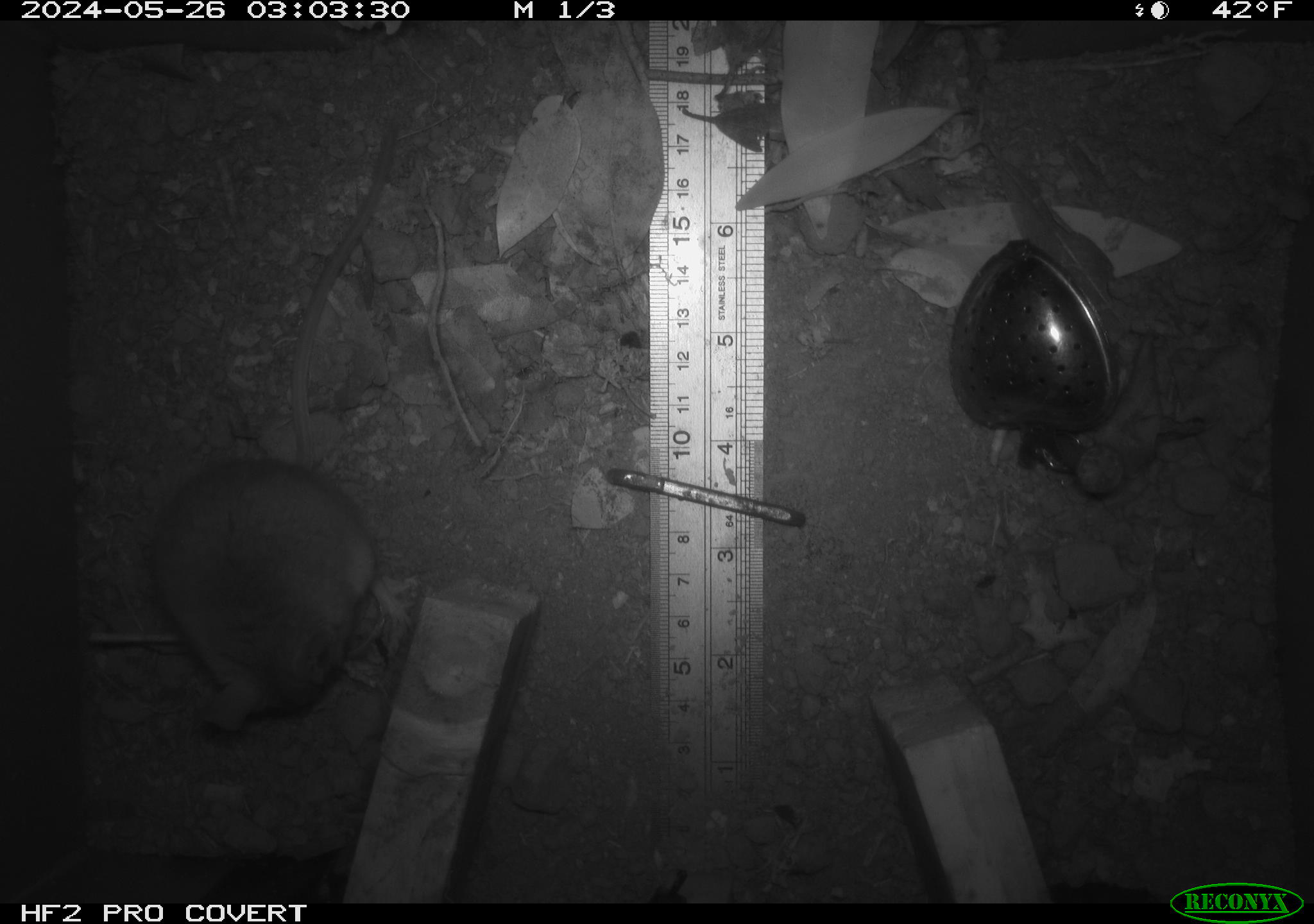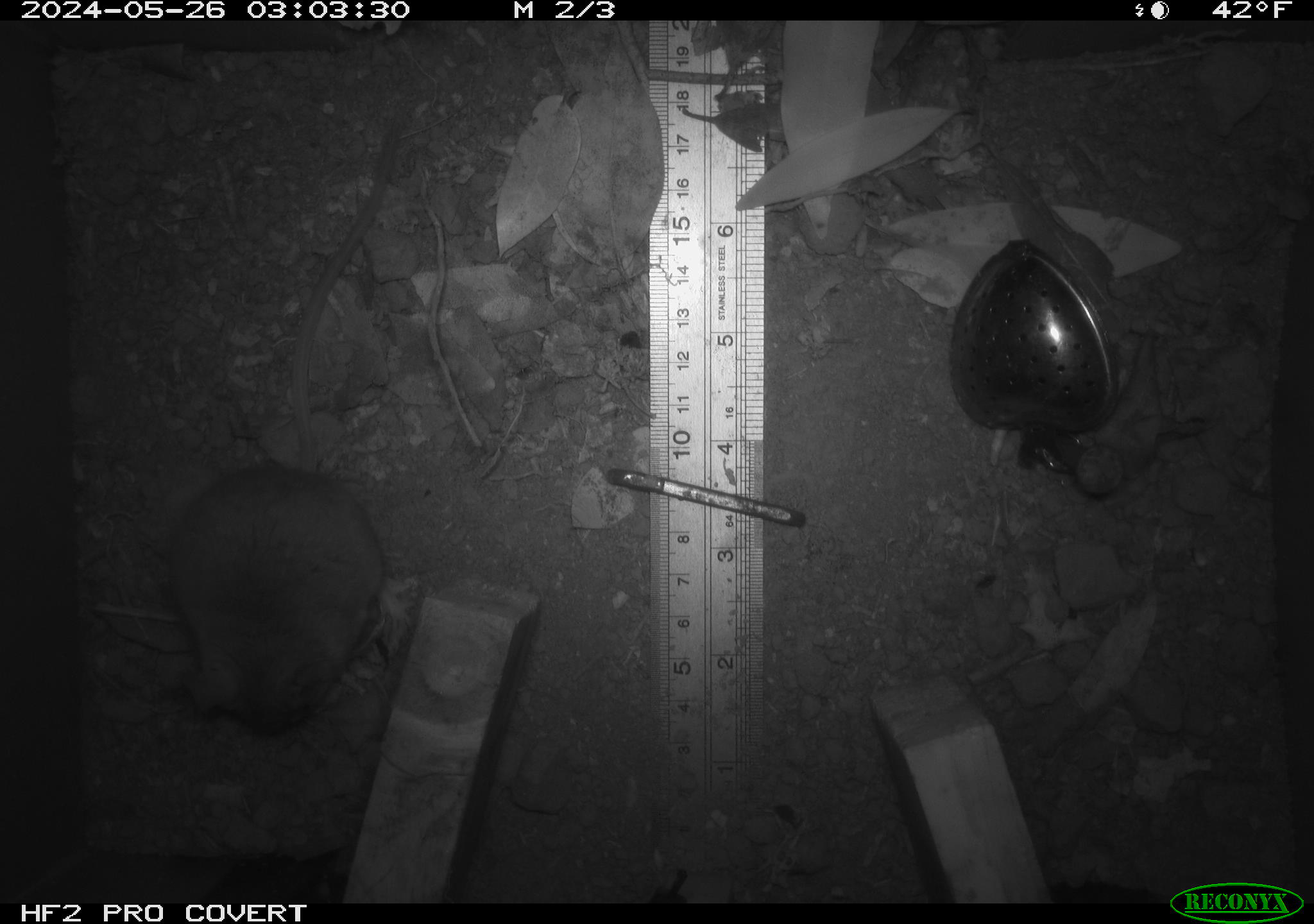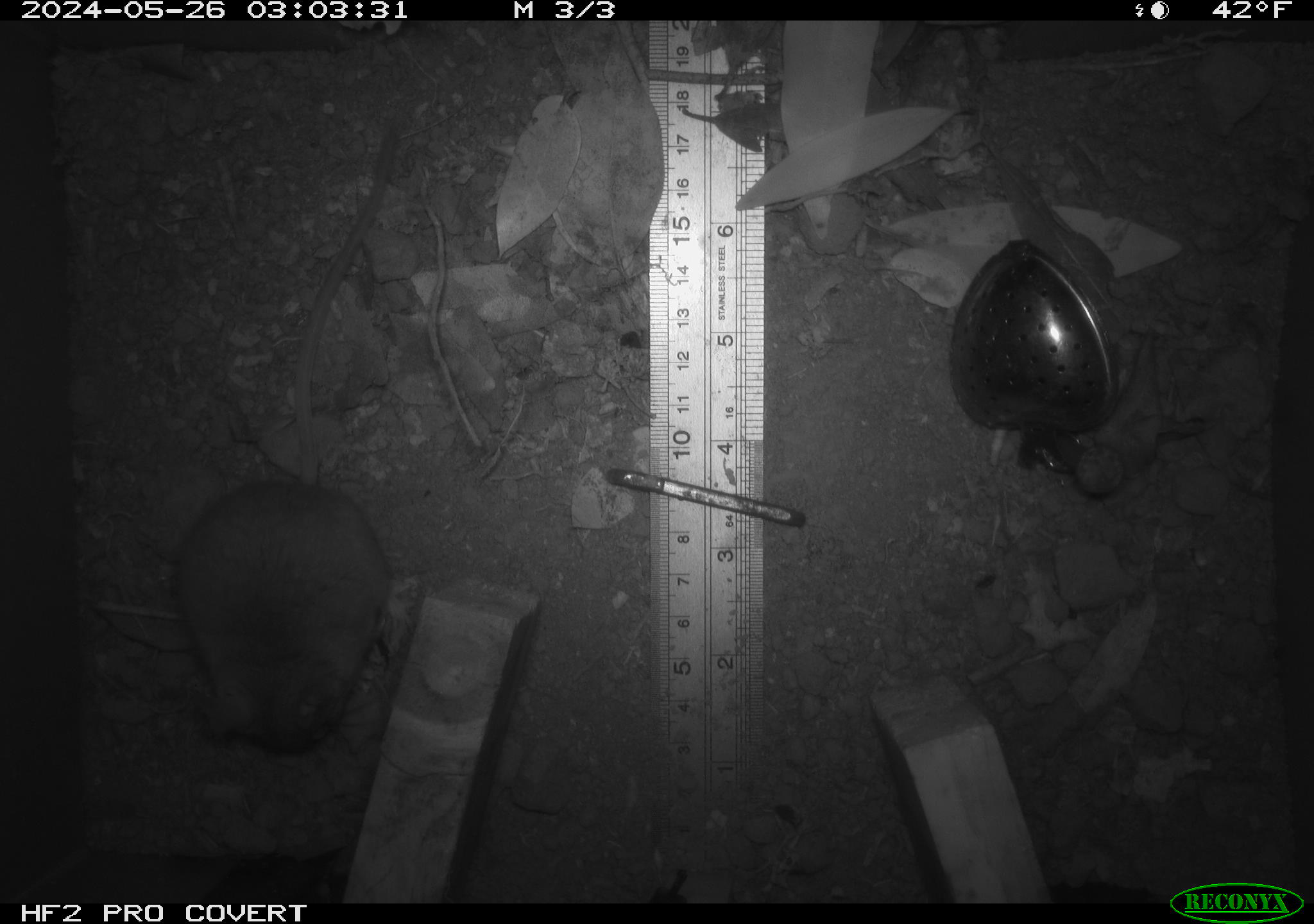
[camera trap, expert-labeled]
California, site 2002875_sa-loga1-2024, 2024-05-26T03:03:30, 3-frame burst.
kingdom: Animalia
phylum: Chordata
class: Mammalia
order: Rodentia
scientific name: Rodentia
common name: rodent